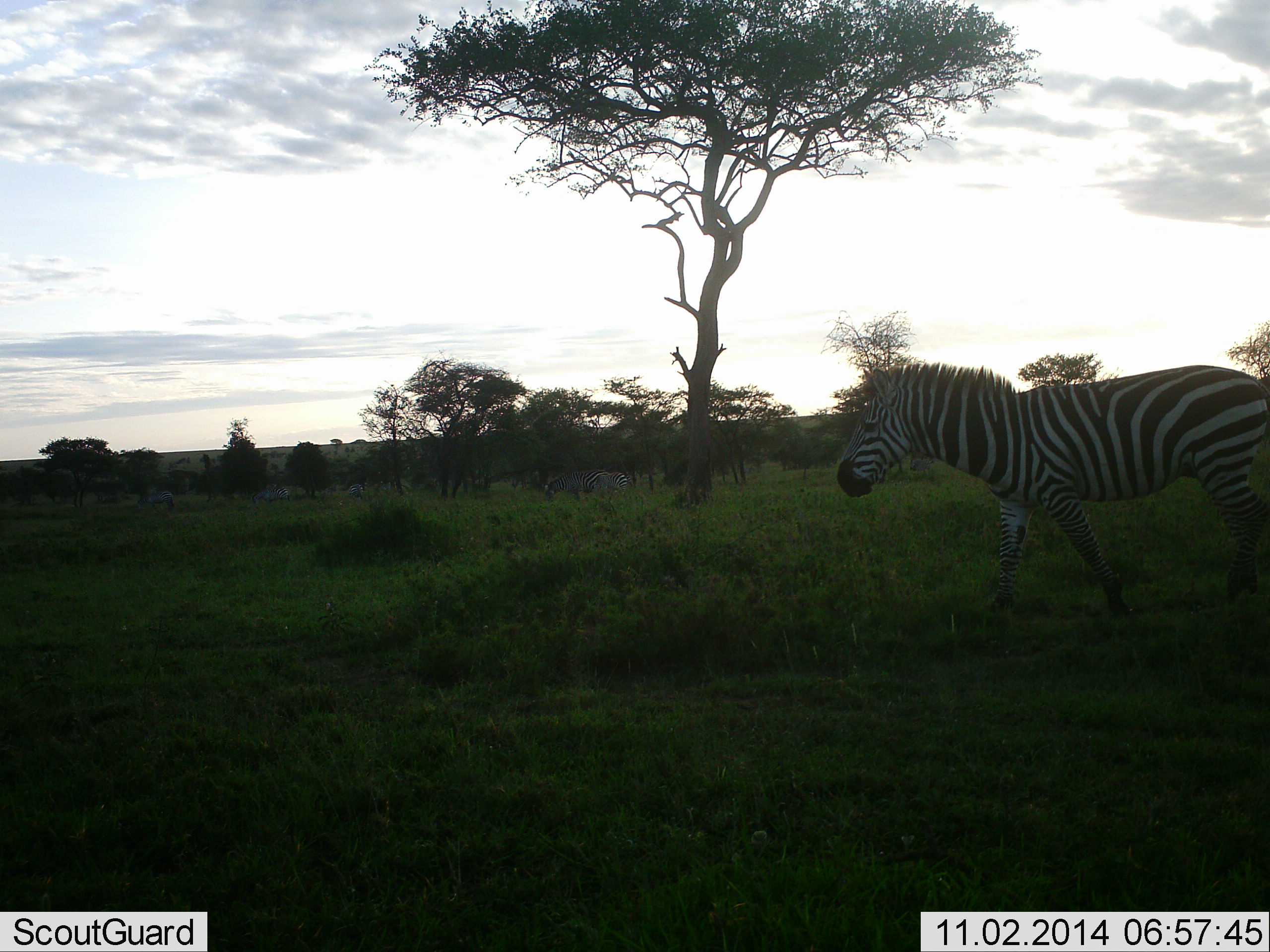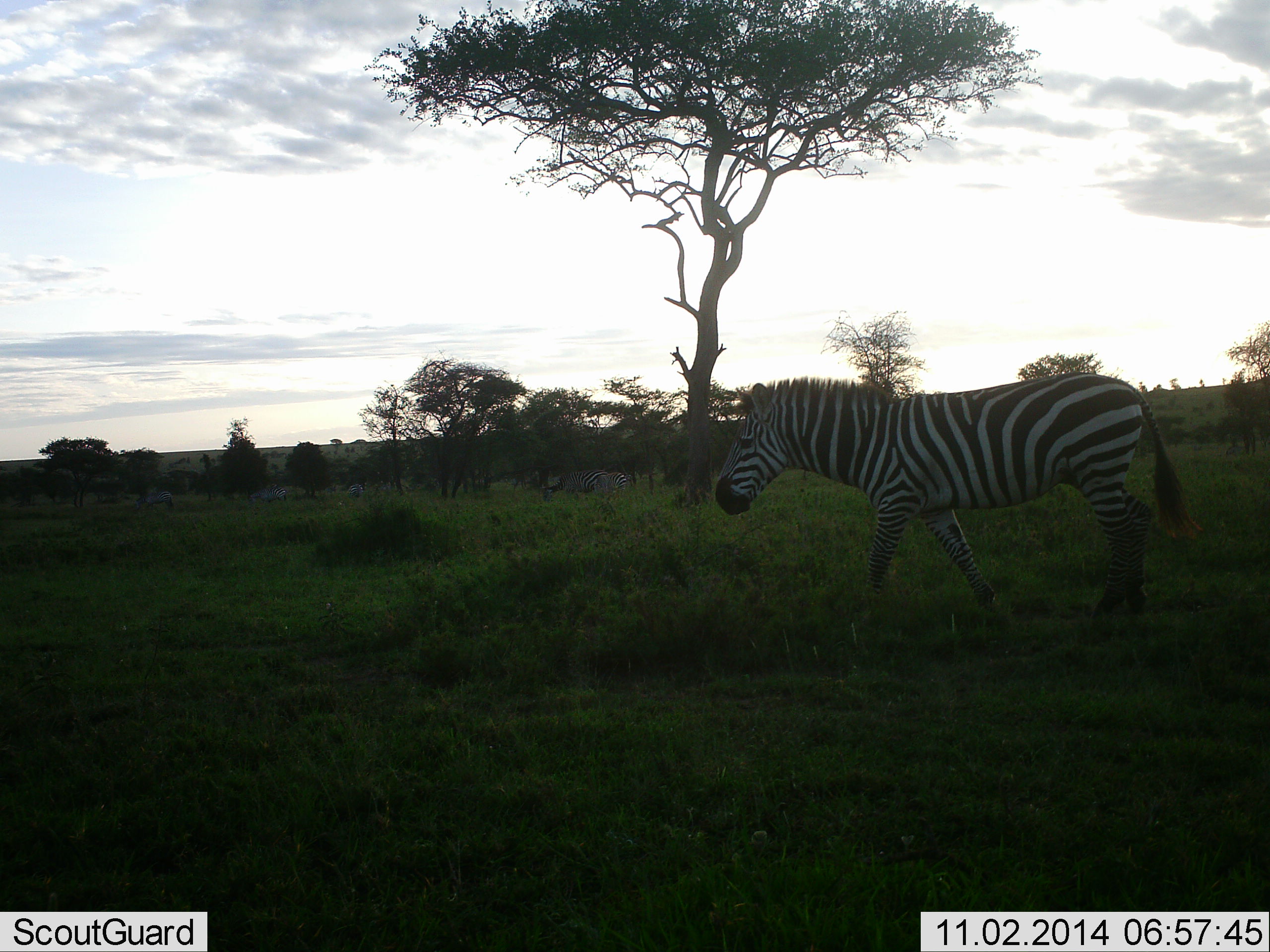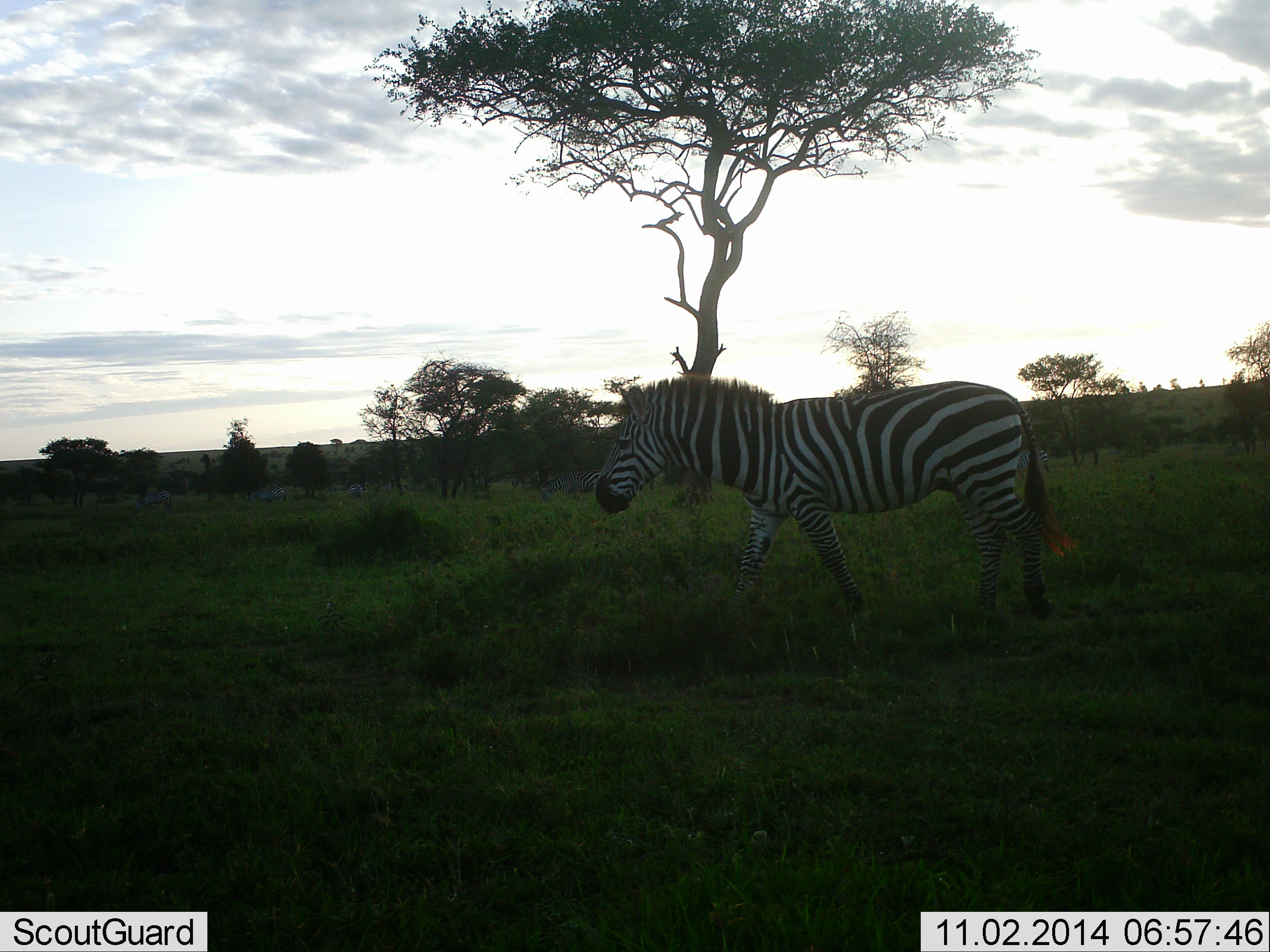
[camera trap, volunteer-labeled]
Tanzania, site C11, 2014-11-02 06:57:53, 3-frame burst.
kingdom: Animalia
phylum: Chordata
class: Mammalia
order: Perissodactyla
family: Equidae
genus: Equus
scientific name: Equus quagga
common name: plains zebra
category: zebra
Zebra (plains zebra) (Equus quagga), count 2. Behavior (volunteer vote fractions): standing 20%, resting 0%, moving 80%, interacting 0%. Young present (vote fraction): 0%. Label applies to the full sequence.